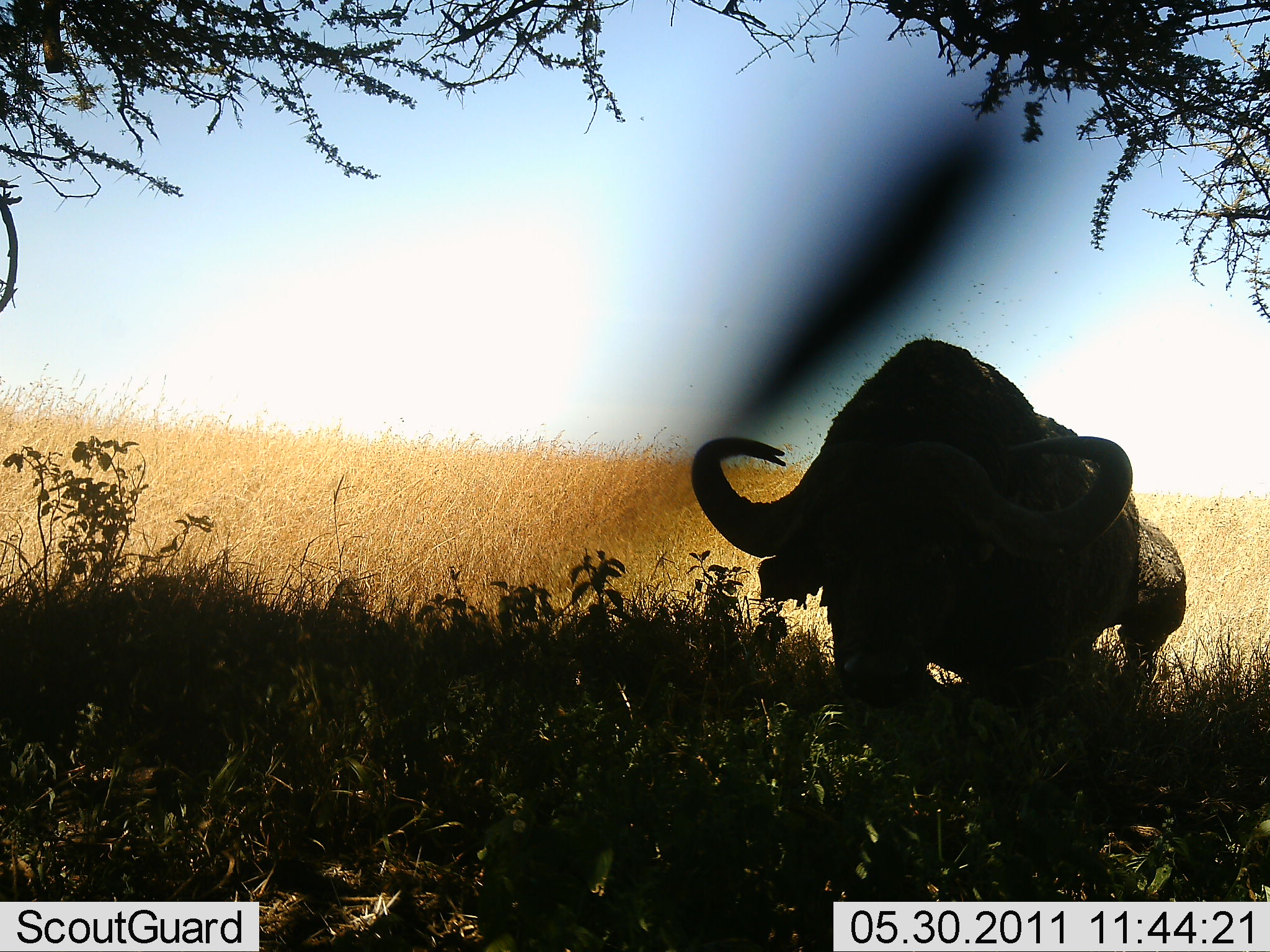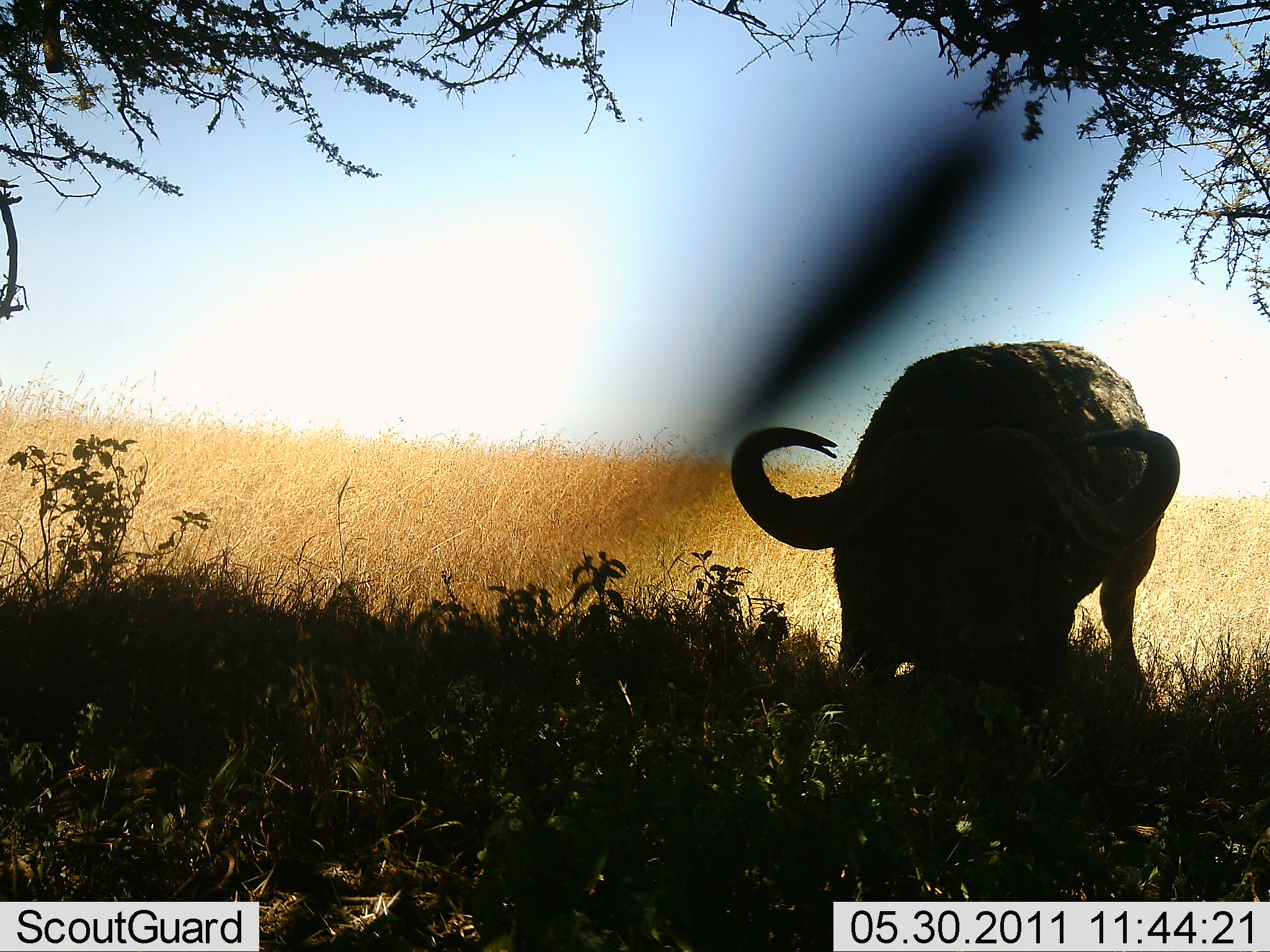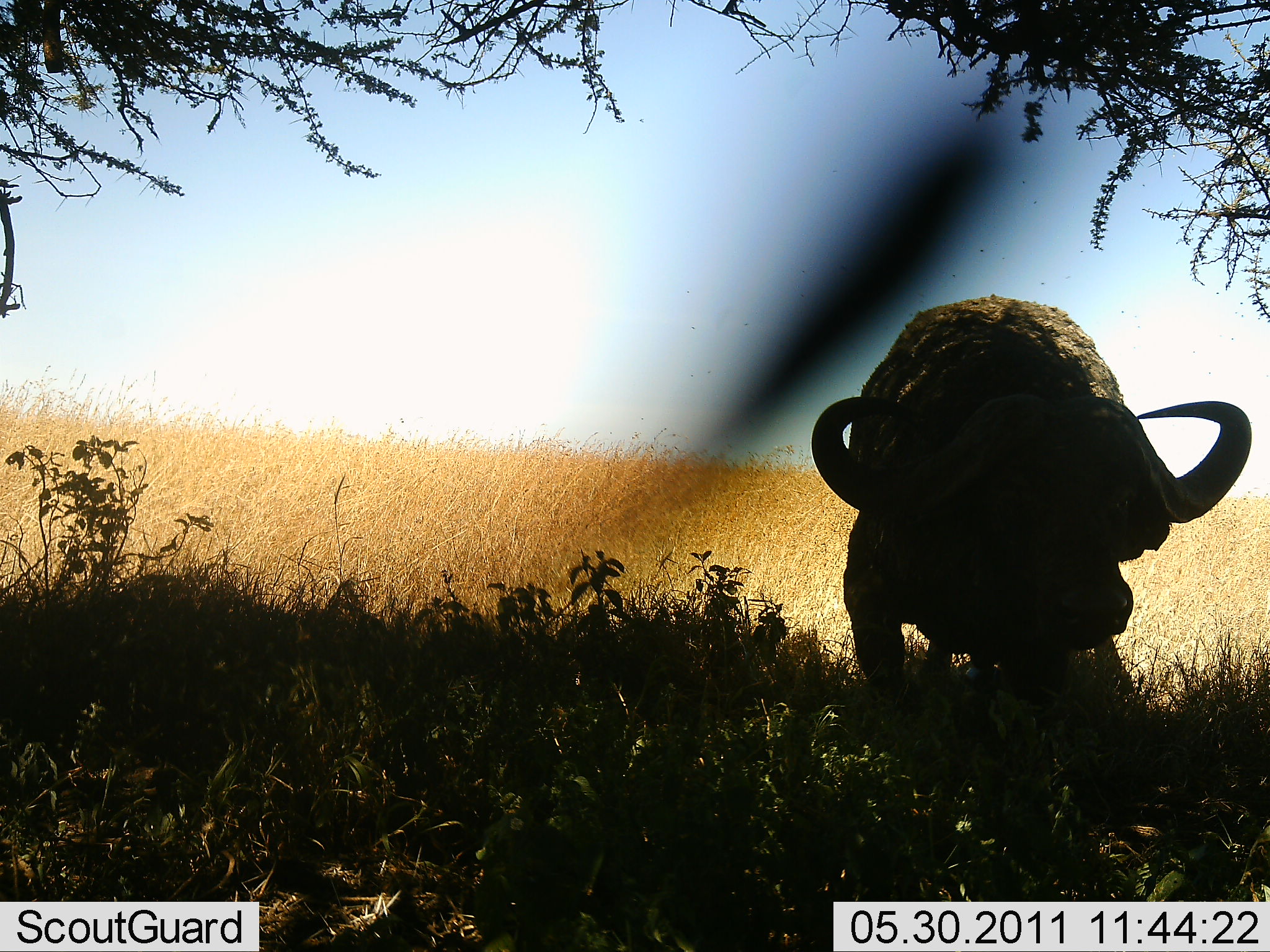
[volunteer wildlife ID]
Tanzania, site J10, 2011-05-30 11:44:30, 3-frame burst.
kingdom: Animalia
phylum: Chordata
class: Mammalia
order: Artiodactyla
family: Bovidae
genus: Syncerus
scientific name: Syncerus caffer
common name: cape buffalo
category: buffalo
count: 1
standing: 38%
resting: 6%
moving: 6%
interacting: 6%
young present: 0%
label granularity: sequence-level